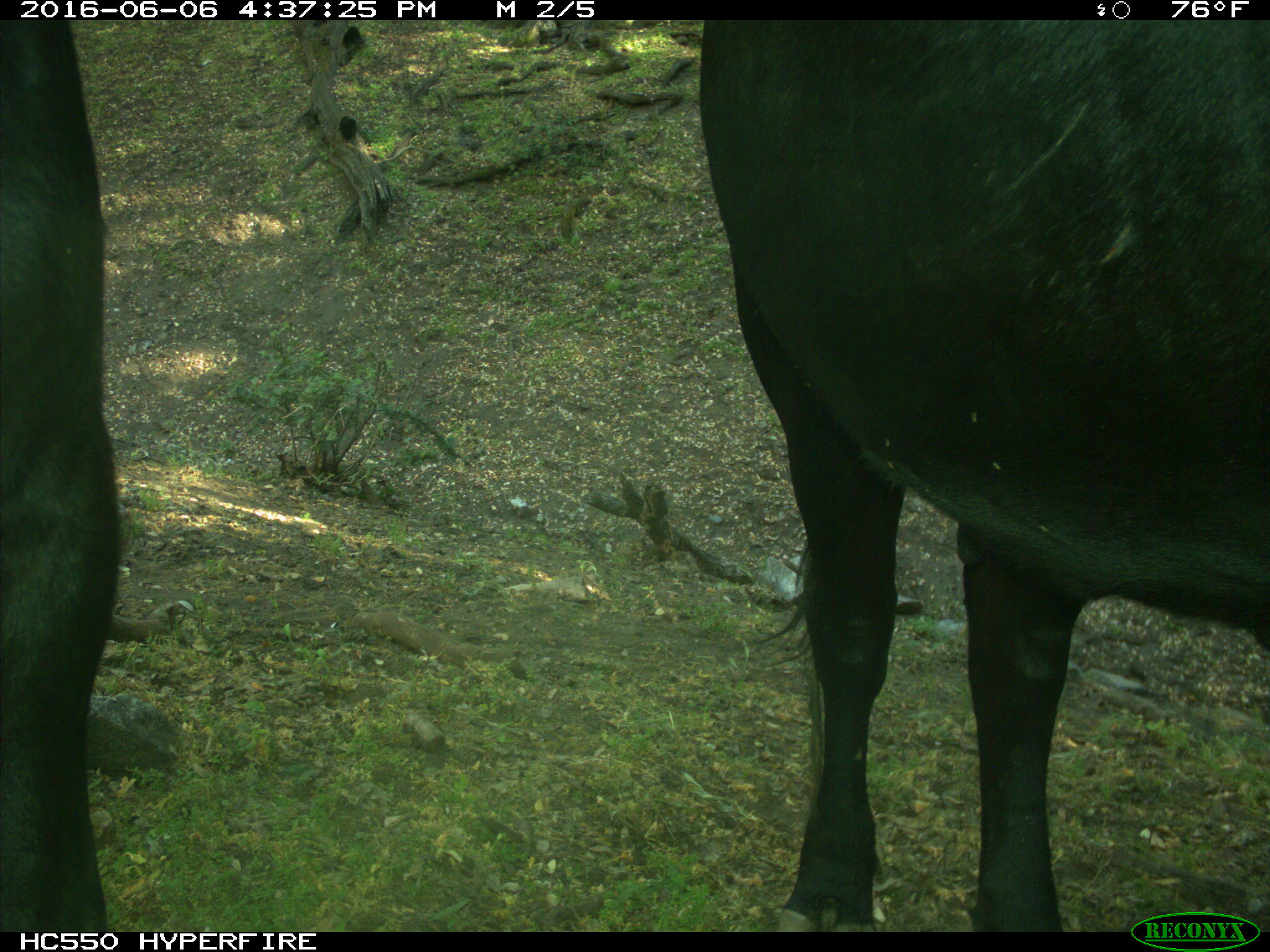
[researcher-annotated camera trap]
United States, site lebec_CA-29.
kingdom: Animalia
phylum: Chordata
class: Mammalia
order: Artiodactyla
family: Bovidae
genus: Bos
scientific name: Bos taurus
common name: domestic cow